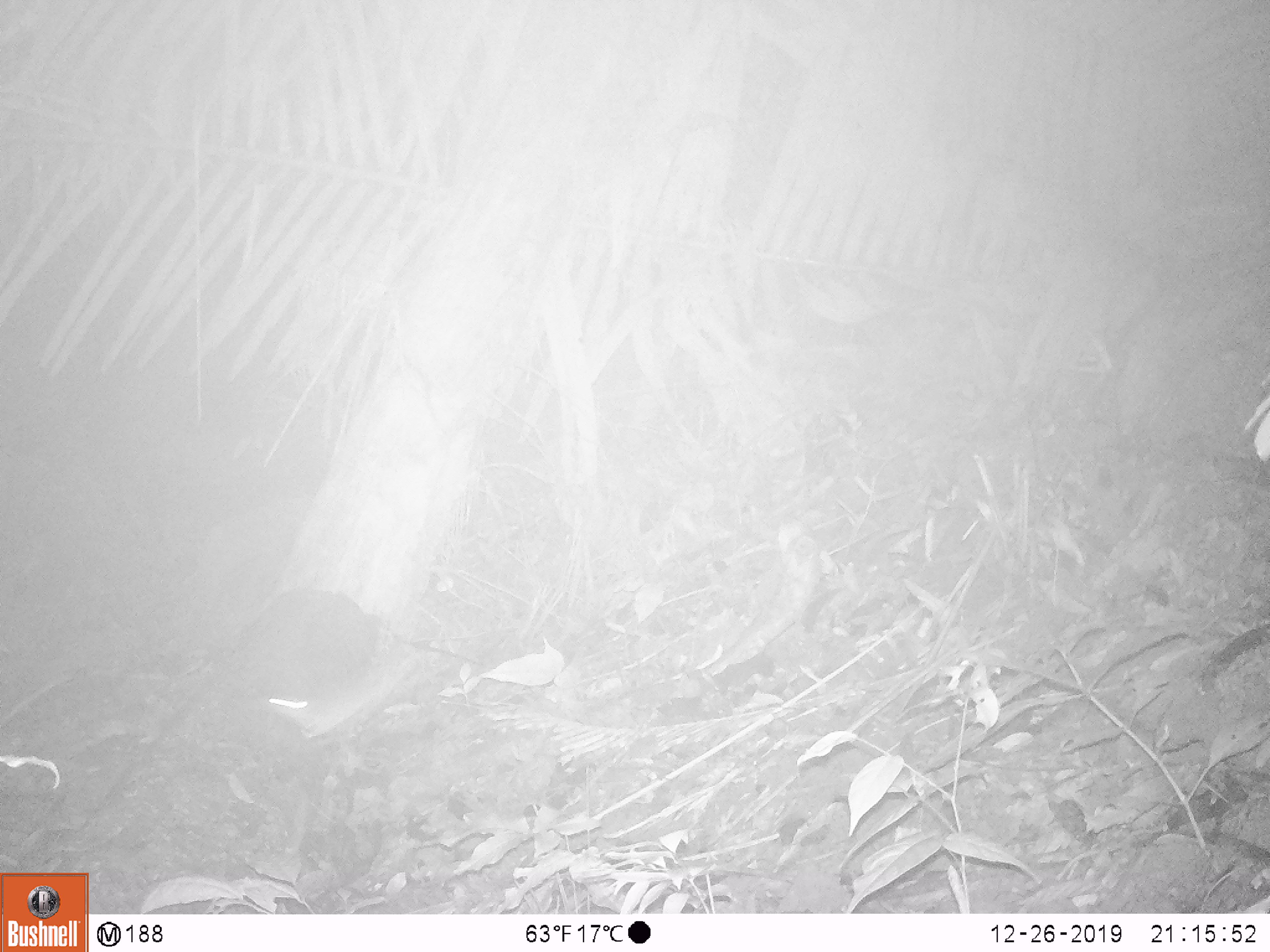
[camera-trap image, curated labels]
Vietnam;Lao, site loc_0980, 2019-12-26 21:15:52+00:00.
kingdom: Animalia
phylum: Chordata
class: Mammalia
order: Rodentia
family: Muridae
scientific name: Muridae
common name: old-world mice and rats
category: unidentified murid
Unidentified murid (old-world mice and rats) (Muridae). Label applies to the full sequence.